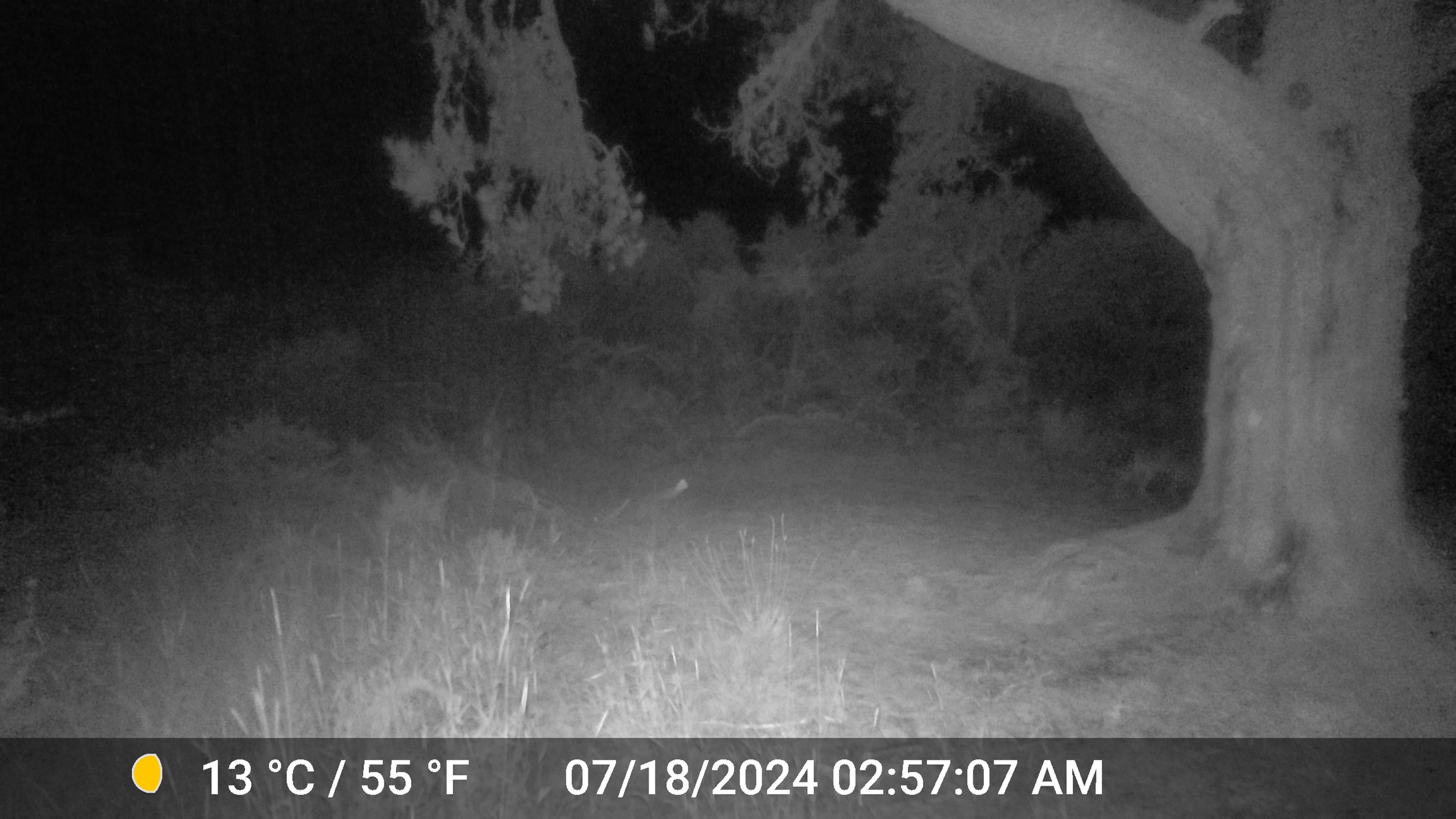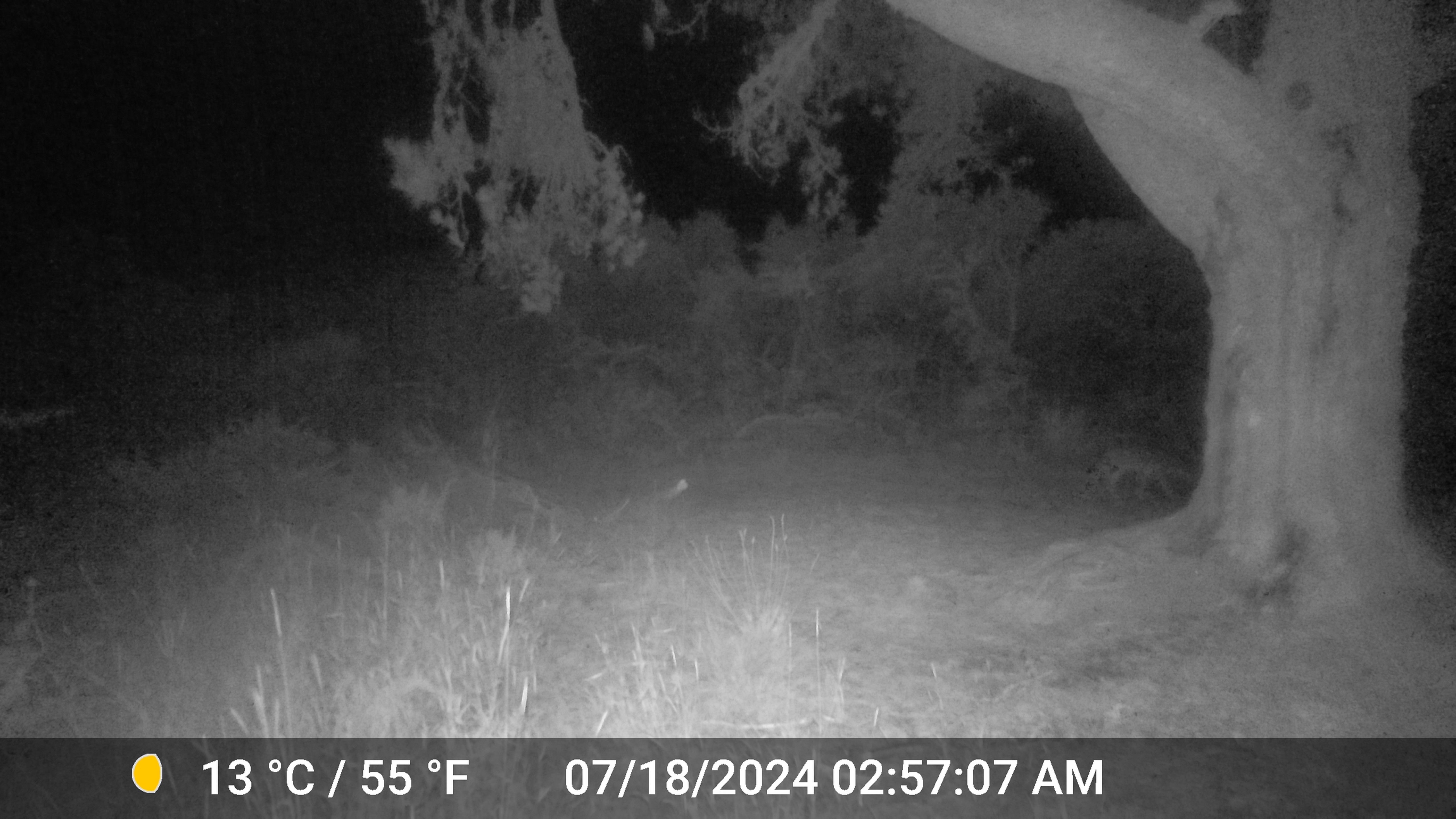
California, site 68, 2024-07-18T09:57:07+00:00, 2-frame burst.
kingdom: Animalia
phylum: Chordata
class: Mammalia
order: Carnivora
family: Canidae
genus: Canis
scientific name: Canis latrans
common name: coyote